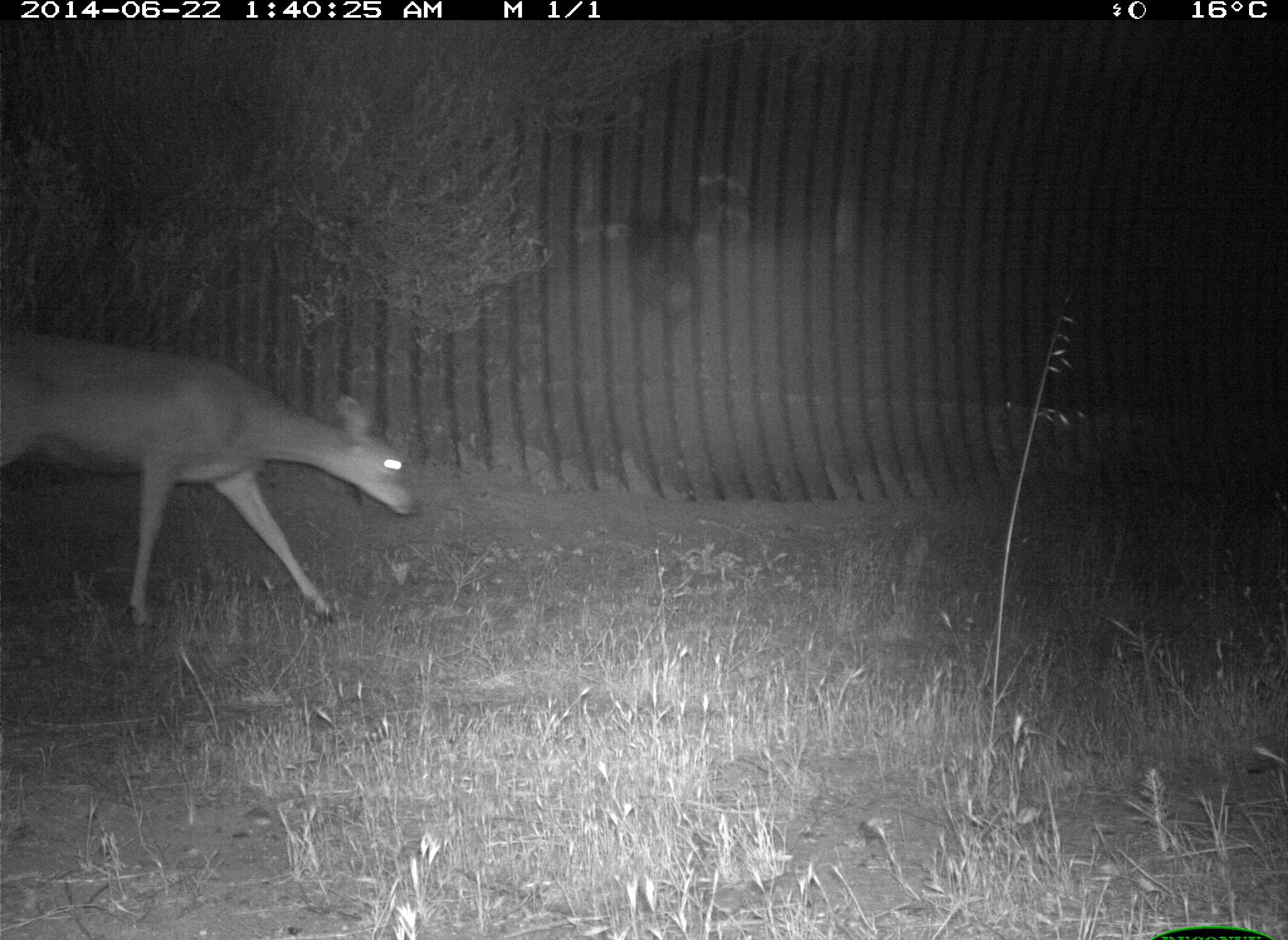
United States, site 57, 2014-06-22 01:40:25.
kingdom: Animalia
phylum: Chordata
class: Mammalia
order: Artiodactyla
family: Cervidae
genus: Odocoileus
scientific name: Odocoileus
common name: deer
Deer (Odocoileus).